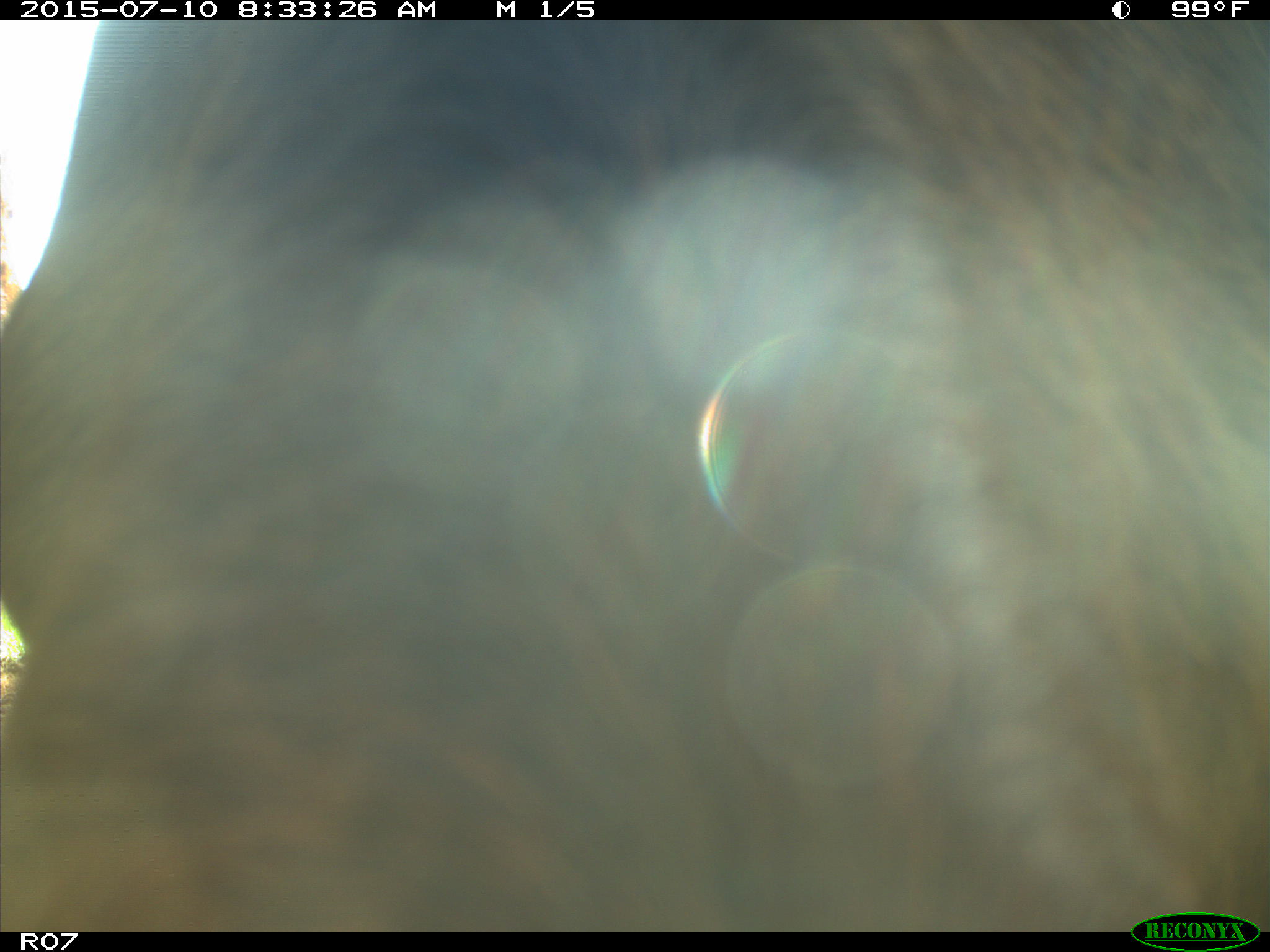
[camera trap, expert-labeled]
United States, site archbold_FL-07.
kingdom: Animalia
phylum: Chordata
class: Mammalia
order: Artiodactyla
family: Bovidae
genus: Bos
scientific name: Bos taurus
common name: domestic cow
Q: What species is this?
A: Bos taurus (domestic cow).